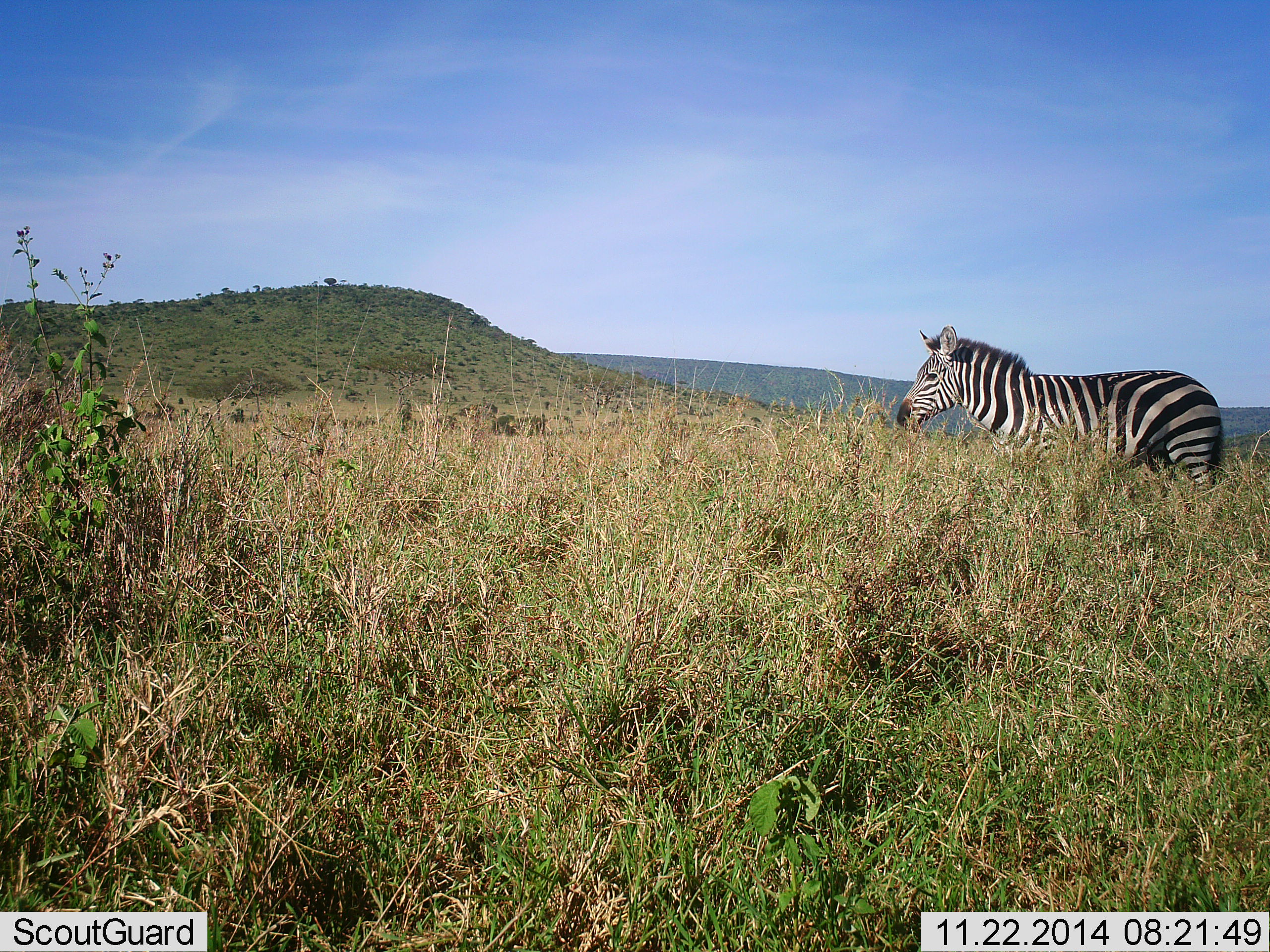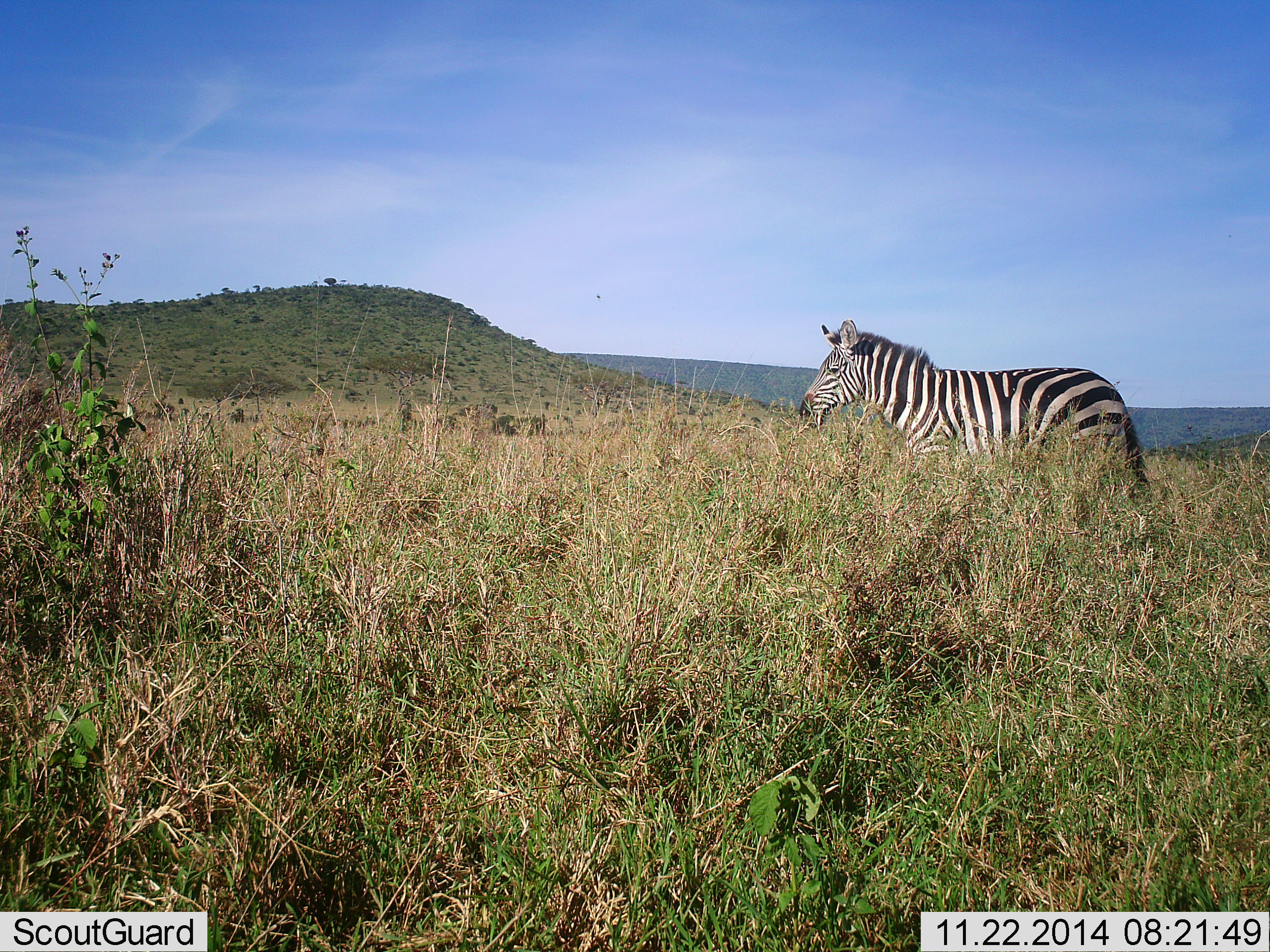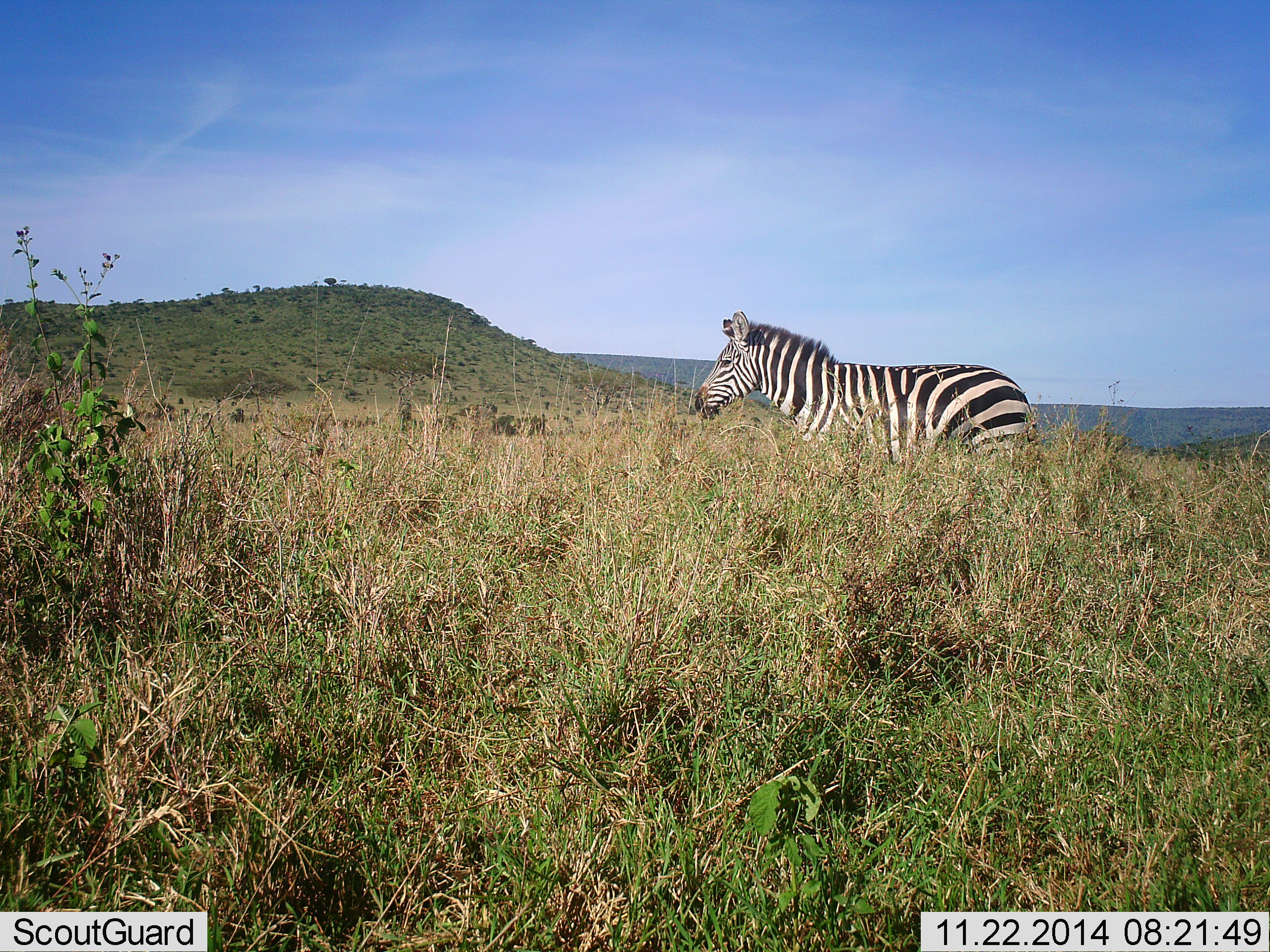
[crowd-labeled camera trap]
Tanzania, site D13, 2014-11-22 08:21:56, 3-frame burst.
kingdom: Animalia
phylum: Chordata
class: Mammalia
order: Perissodactyla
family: Equidae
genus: Equus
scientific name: Equus quagga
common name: plains zebra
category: zebra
Zebra (plains zebra) (Equus quagga), count 1. Behavior (volunteer vote fractions): standing 20%, resting 0%, moving 80%, interacting 0%. Young present (vote fraction): 0%. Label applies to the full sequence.